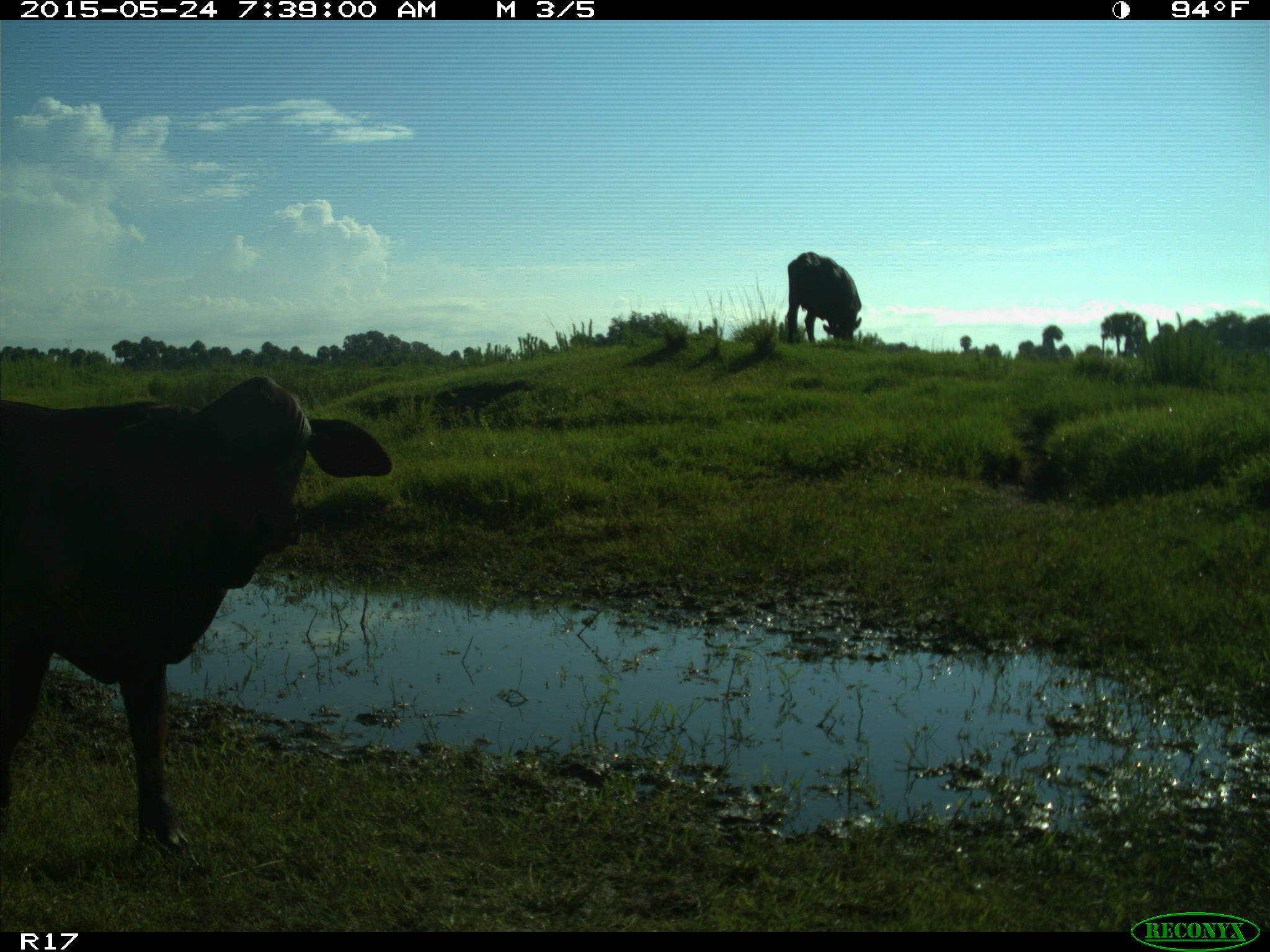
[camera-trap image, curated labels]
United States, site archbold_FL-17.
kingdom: Animalia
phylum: Chordata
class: Mammalia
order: Artiodactyla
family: Bovidae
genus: Bos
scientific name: Bos taurus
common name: domestic cow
Bos taurus (domestic cow).